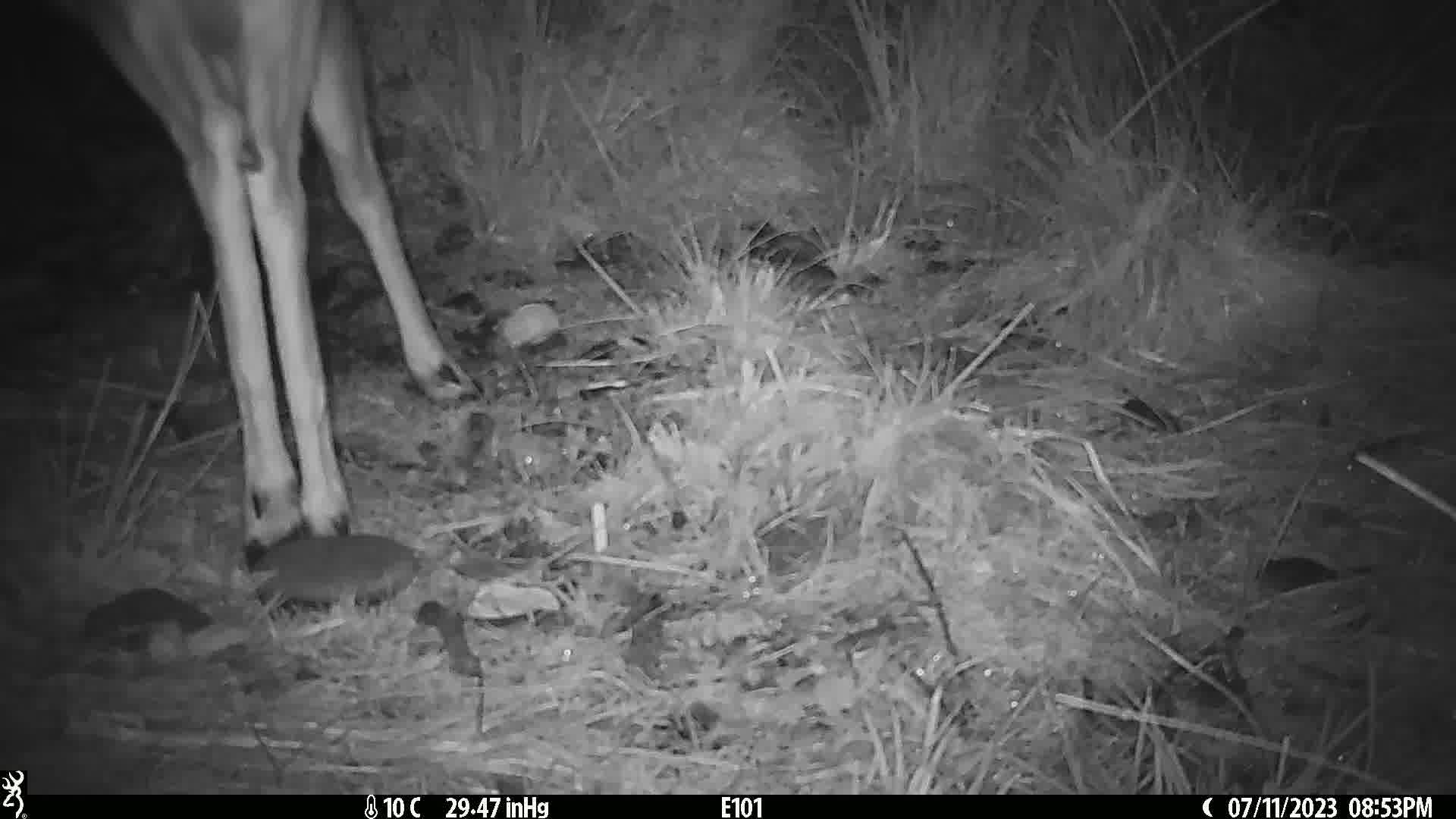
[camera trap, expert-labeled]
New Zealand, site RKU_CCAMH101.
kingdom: Animalia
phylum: Chordata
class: Mammalia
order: Artiodactyla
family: Cervidae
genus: Odocoileus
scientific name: Odocoileus virginianus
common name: white-tailed deer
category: white tailed deer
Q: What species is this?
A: White tailed deer (white-tailed deer) (Odocoileus virginianus).